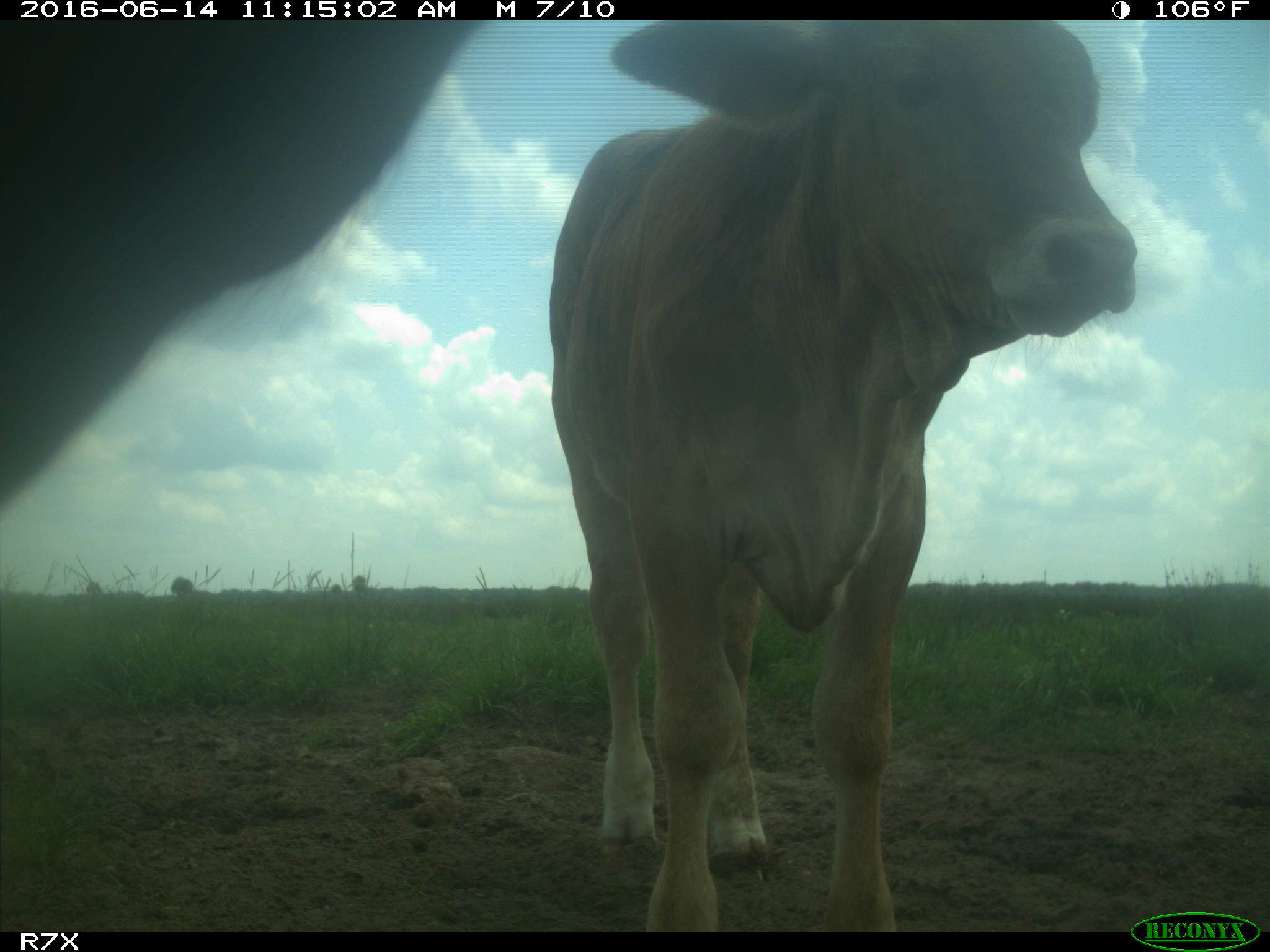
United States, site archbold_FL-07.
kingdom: Animalia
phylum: Chordata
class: Mammalia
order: Artiodactyla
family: Bovidae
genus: Bos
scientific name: Bos taurus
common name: domestic cow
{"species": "Bos taurus (domestic cow)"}